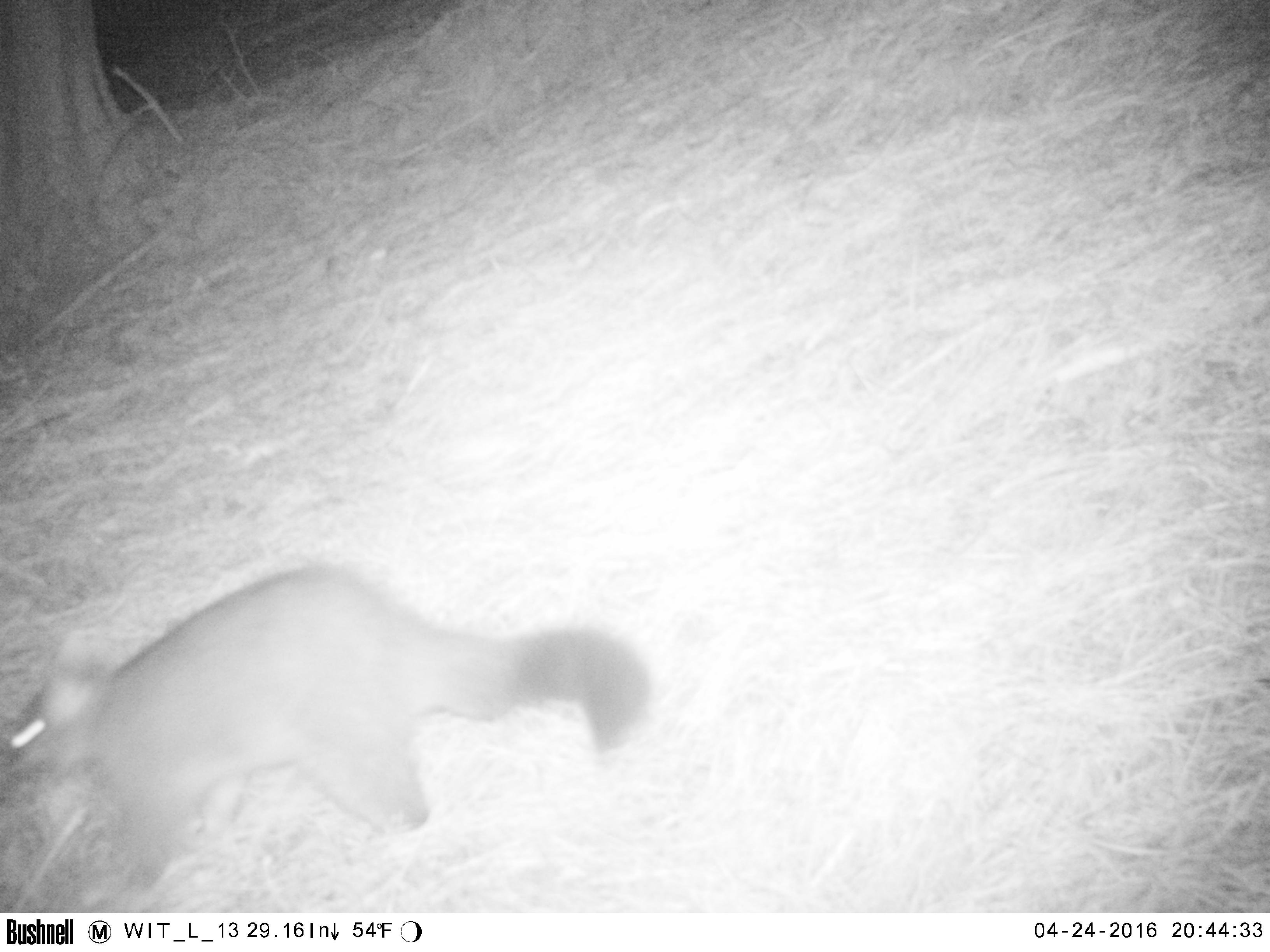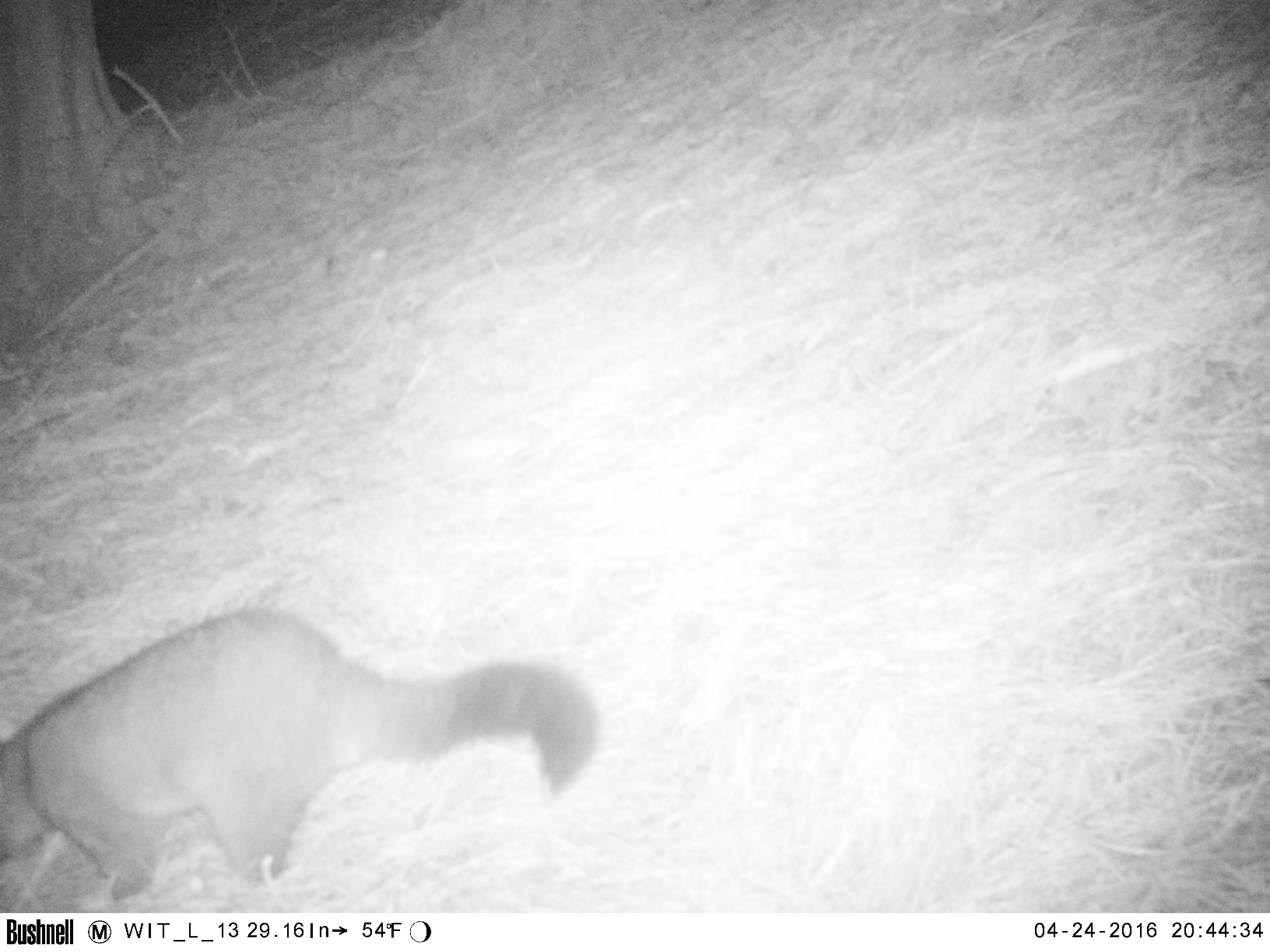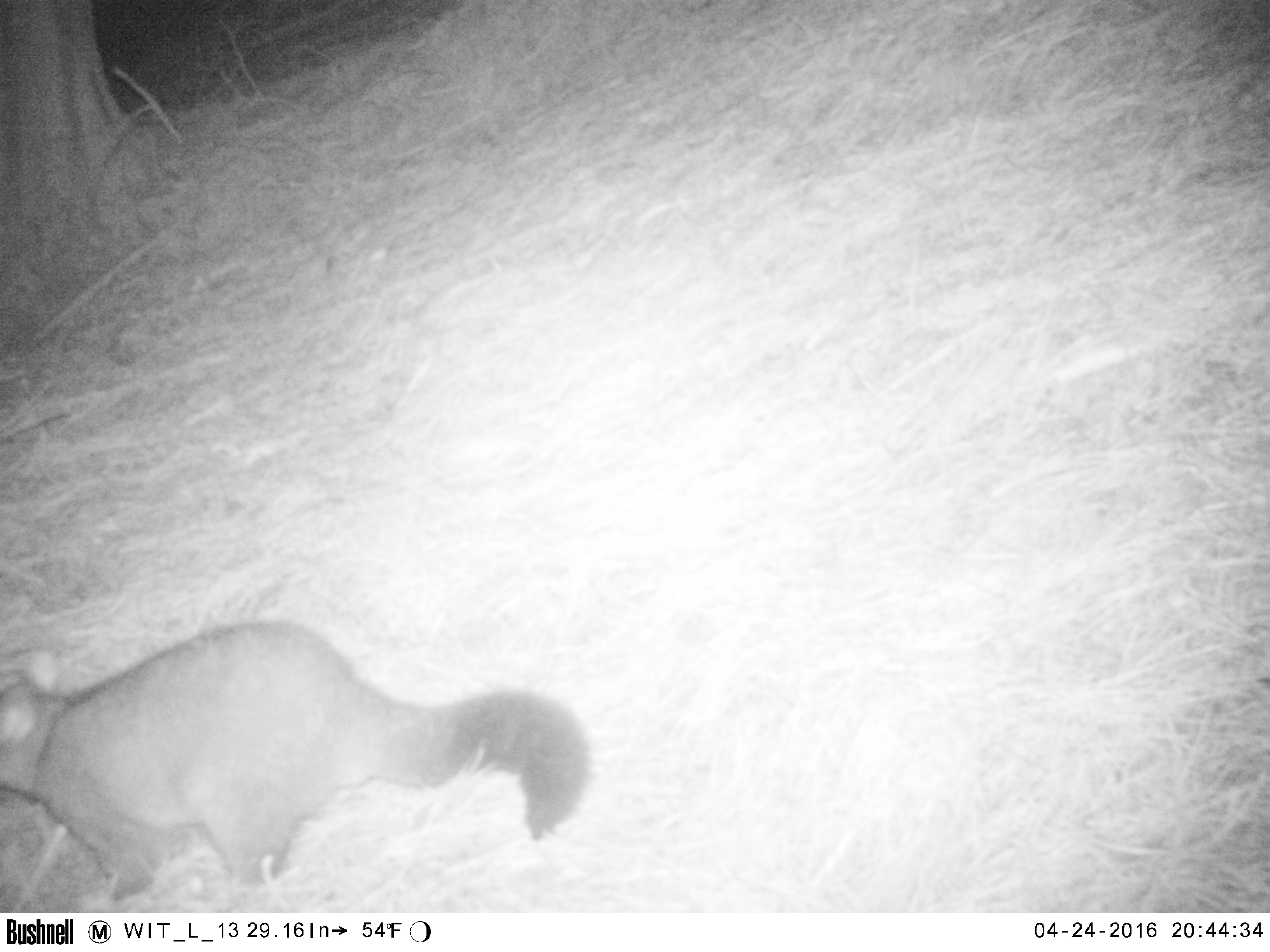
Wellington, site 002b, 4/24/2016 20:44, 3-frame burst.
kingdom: Animalia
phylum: Chordata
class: Mammalia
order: Didelphimorphia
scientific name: Didelphimorphia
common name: possum